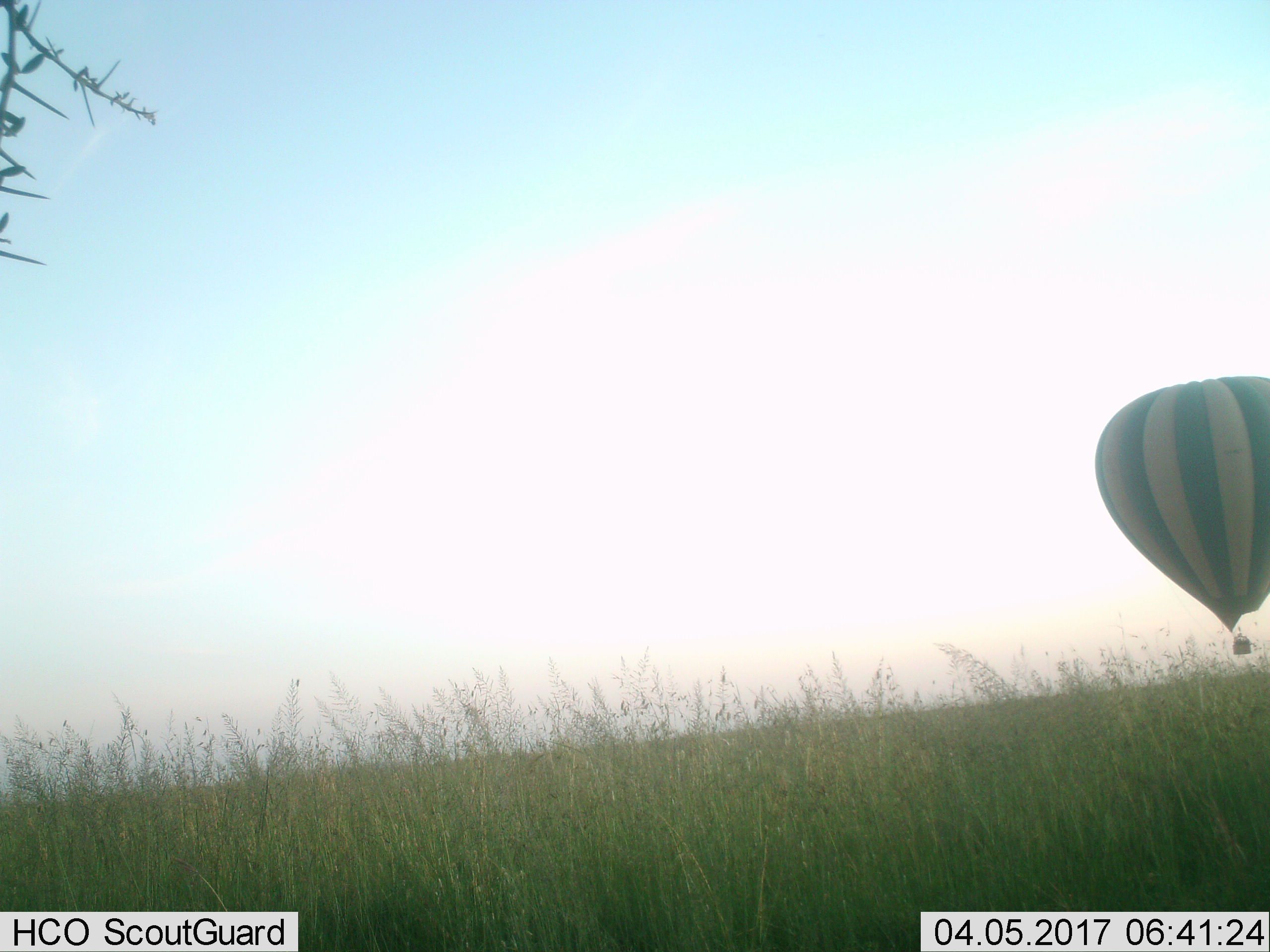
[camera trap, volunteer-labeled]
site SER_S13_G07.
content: unidentified animal